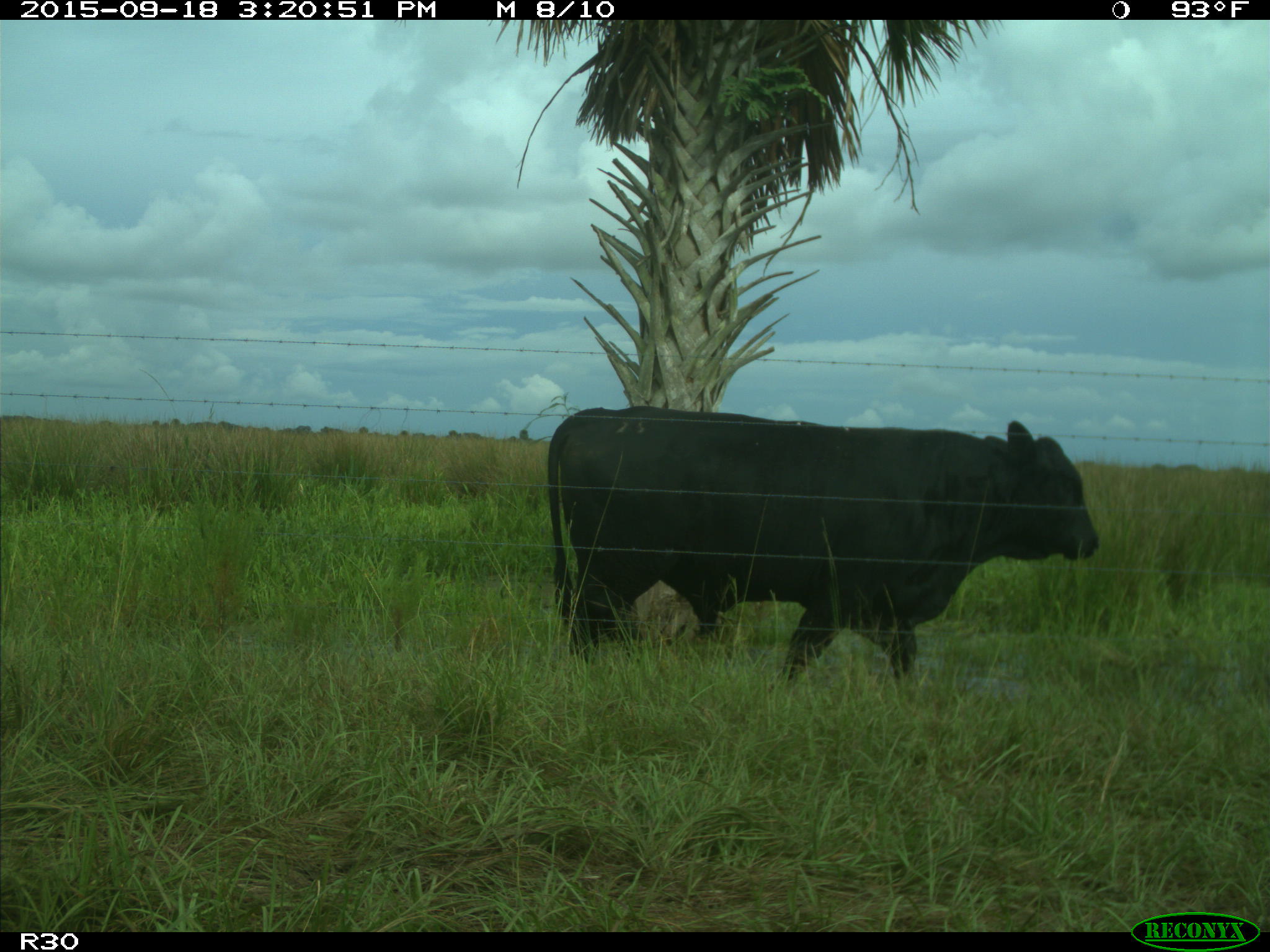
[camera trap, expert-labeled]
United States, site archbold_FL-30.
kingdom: Animalia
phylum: Chordata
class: Mammalia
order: Artiodactyla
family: Bovidae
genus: Bos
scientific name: Bos taurus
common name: domestic cow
Bos taurus (domestic cow).